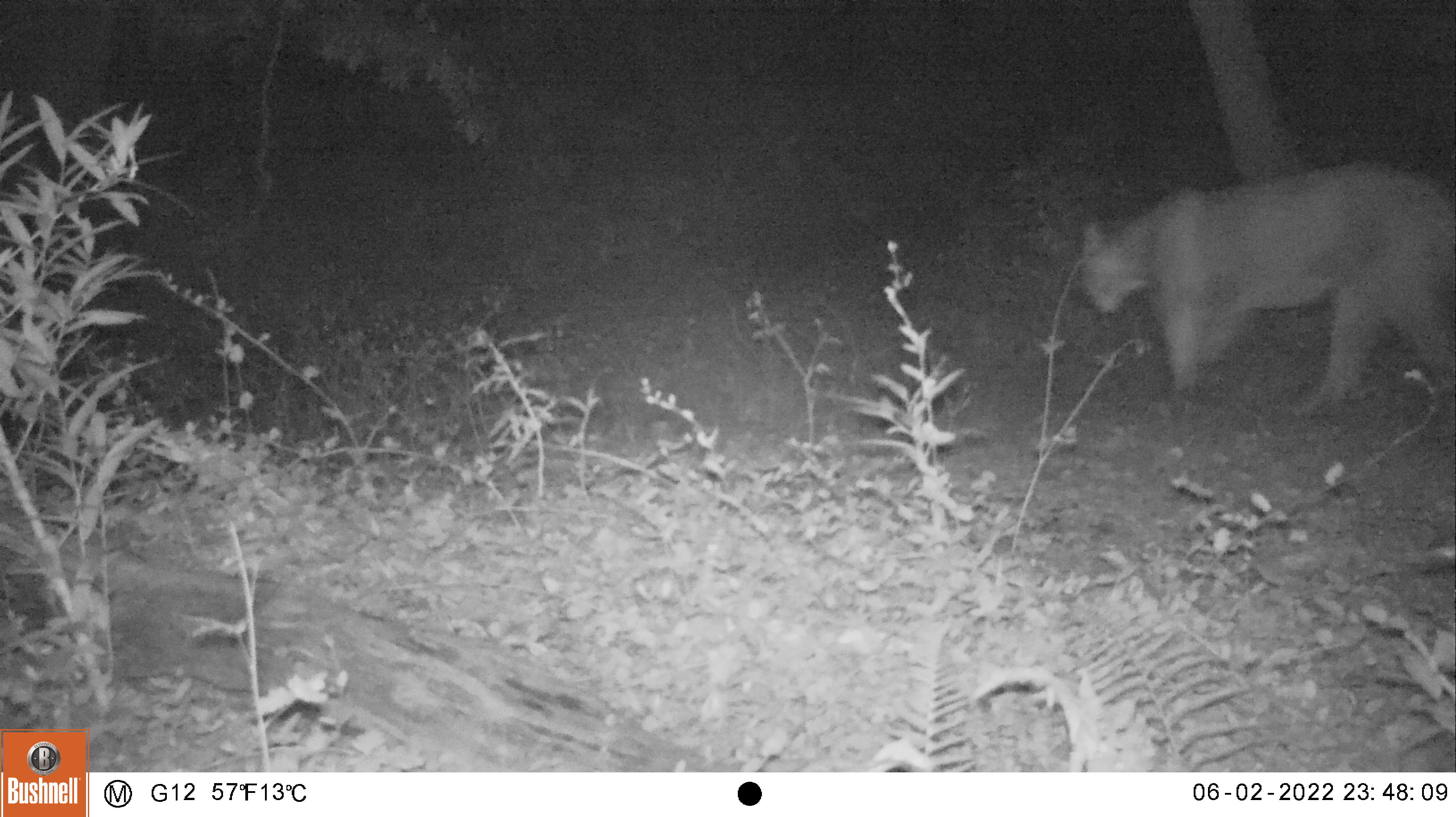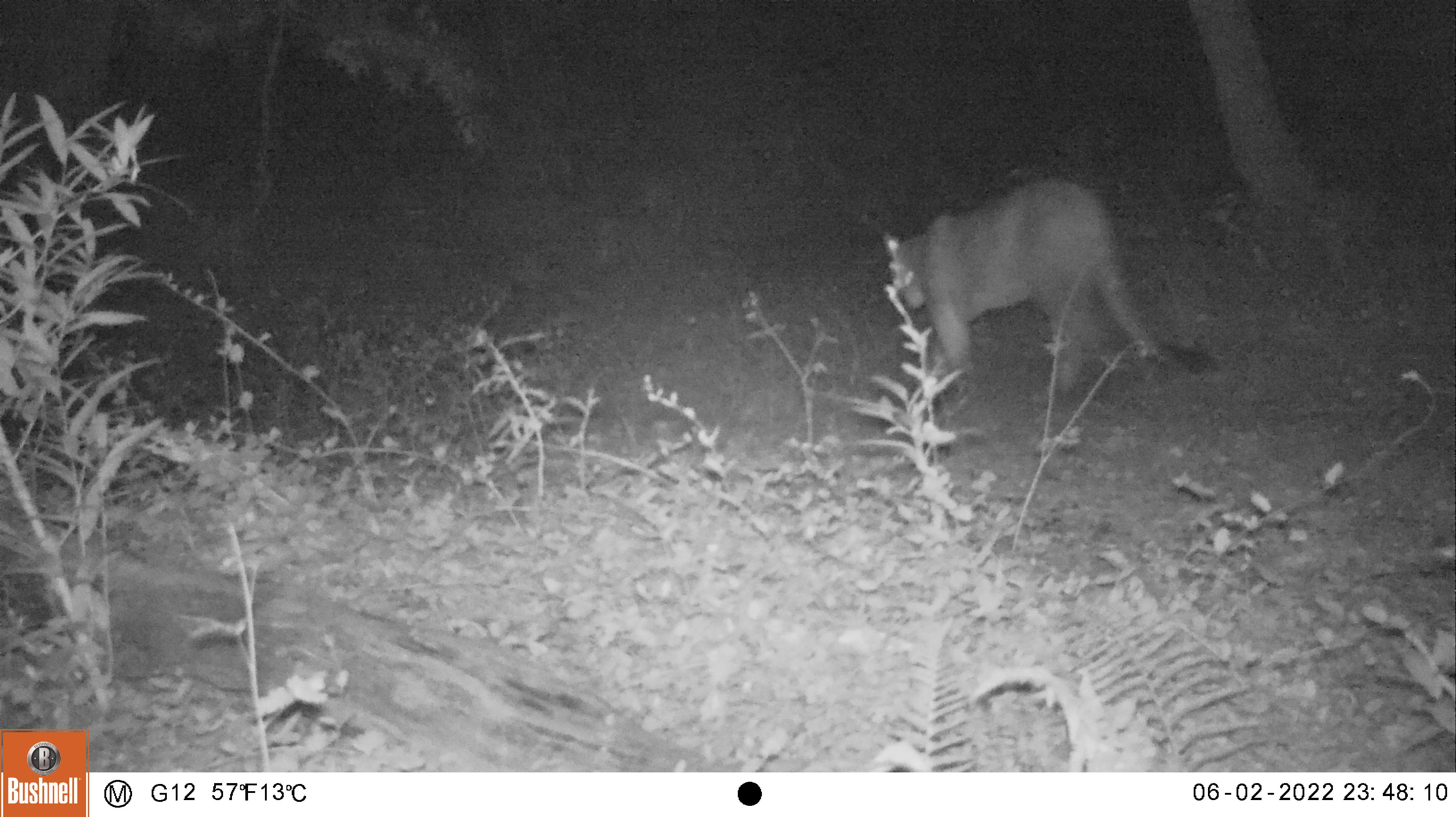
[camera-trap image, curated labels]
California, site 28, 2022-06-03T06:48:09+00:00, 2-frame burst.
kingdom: Animalia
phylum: Chordata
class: Mammalia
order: Carnivora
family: Felidae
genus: Puma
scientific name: Puma concolor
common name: puma